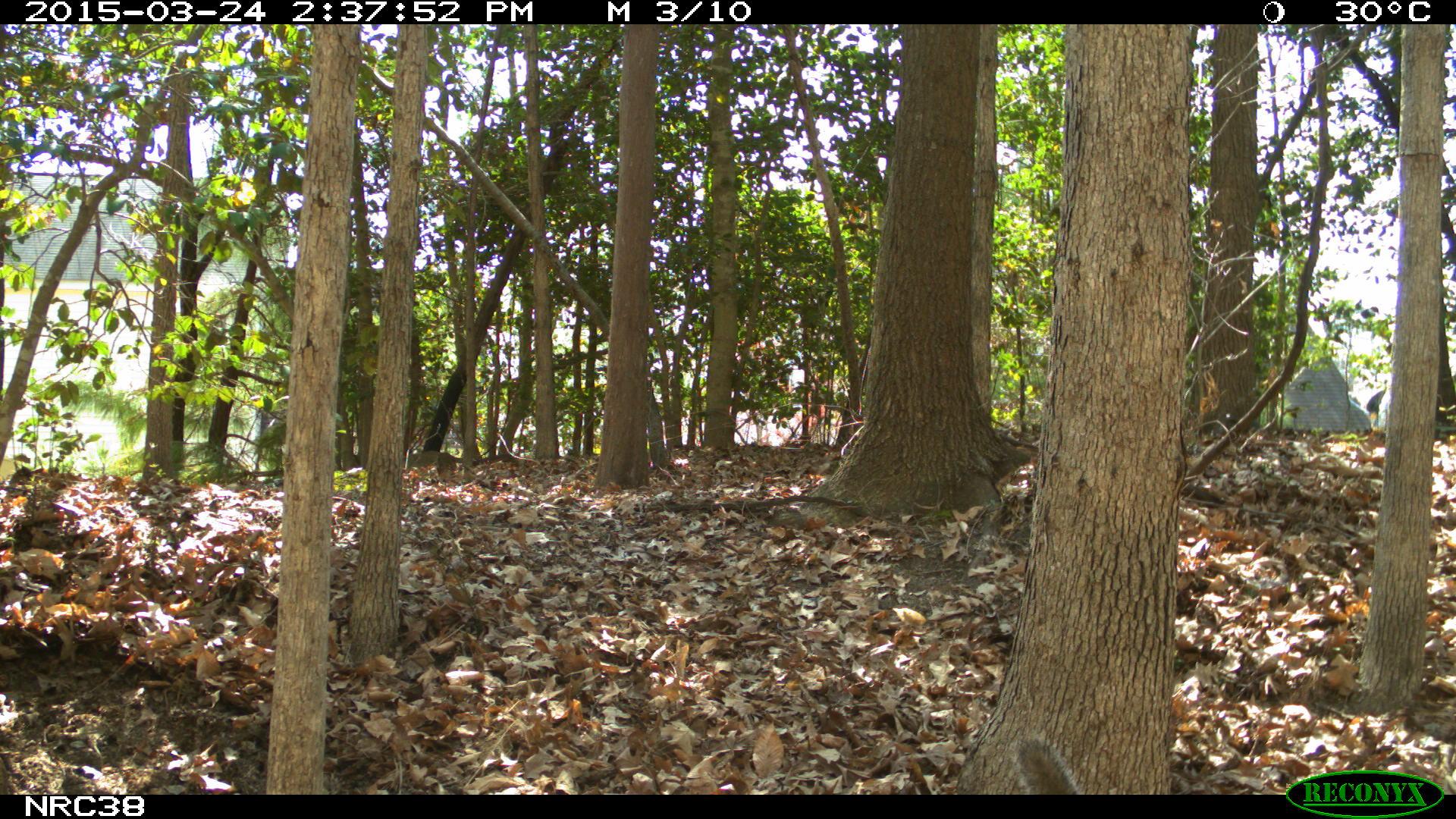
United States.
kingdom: Animalia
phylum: Chordata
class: Mammalia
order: Rodentia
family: Sciuridae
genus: Sciurus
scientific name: Sciurus carolinensis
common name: eastern gray squirrel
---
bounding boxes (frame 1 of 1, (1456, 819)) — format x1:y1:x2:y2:
Eastern Gray Squirrel: 1004:725:1084:794